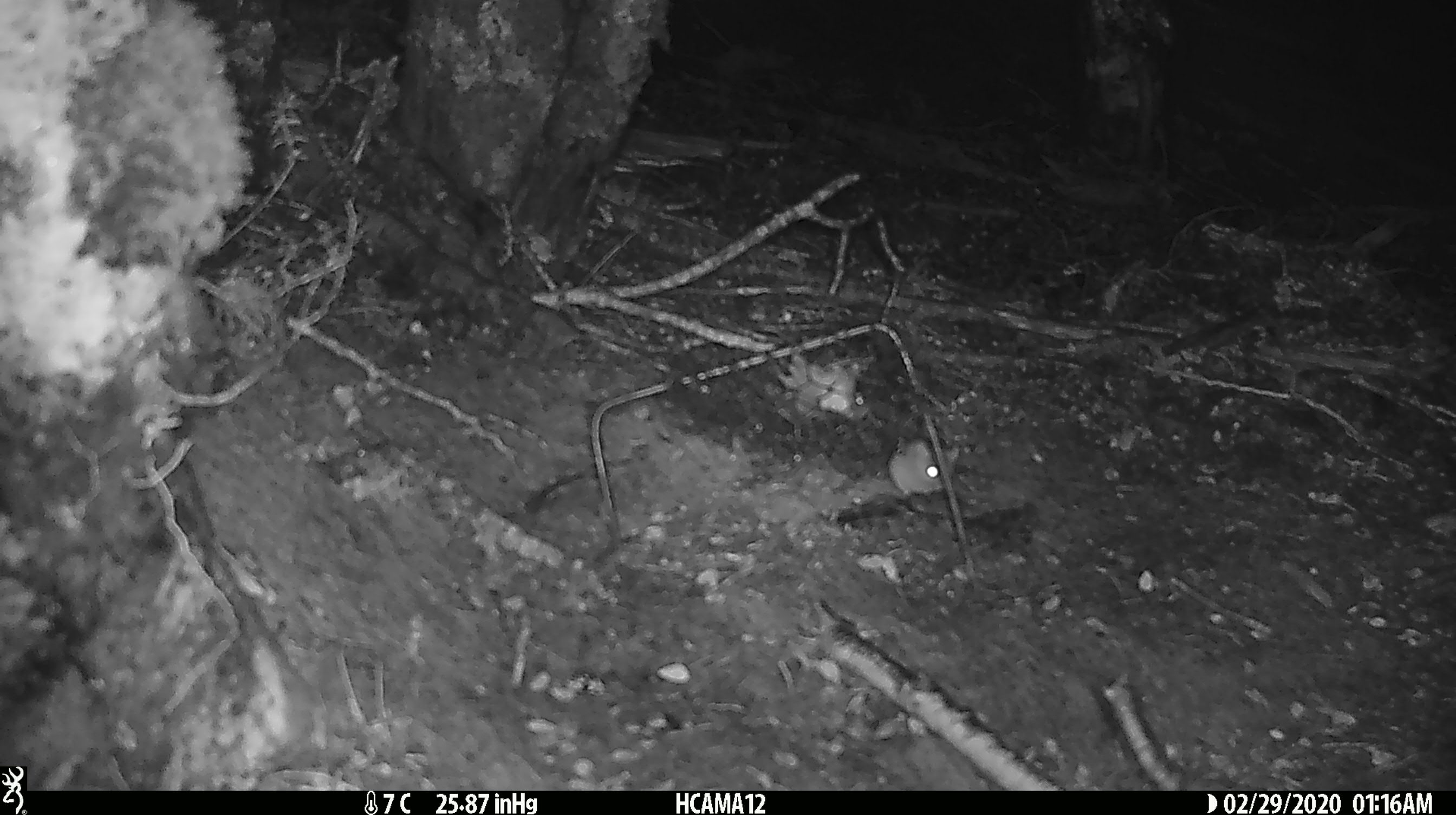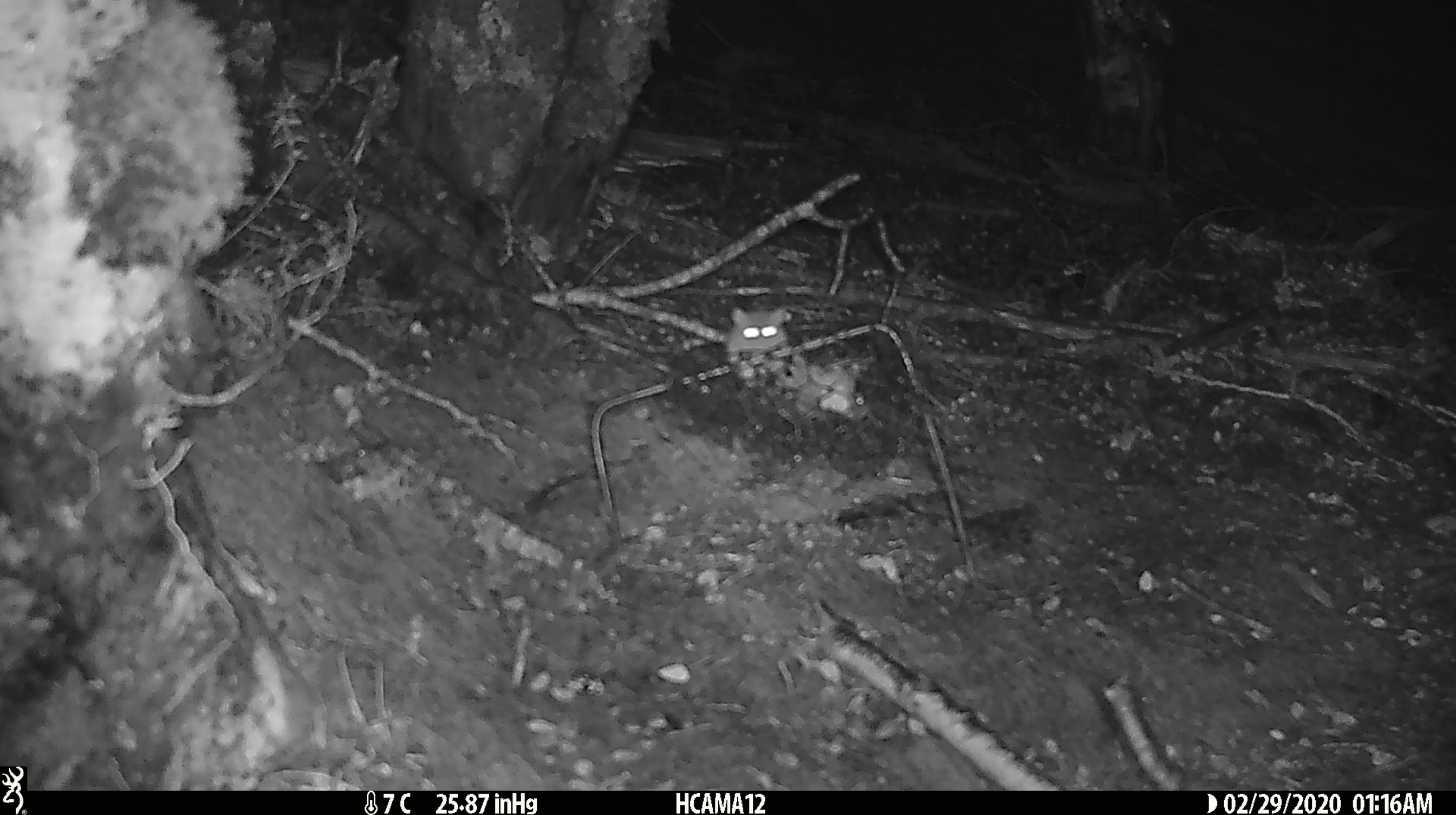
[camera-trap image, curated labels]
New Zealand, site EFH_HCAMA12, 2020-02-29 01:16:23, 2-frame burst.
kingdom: Animalia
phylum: Chordata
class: Mammalia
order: Rodentia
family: Muridae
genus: Mus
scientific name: Mus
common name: mouse